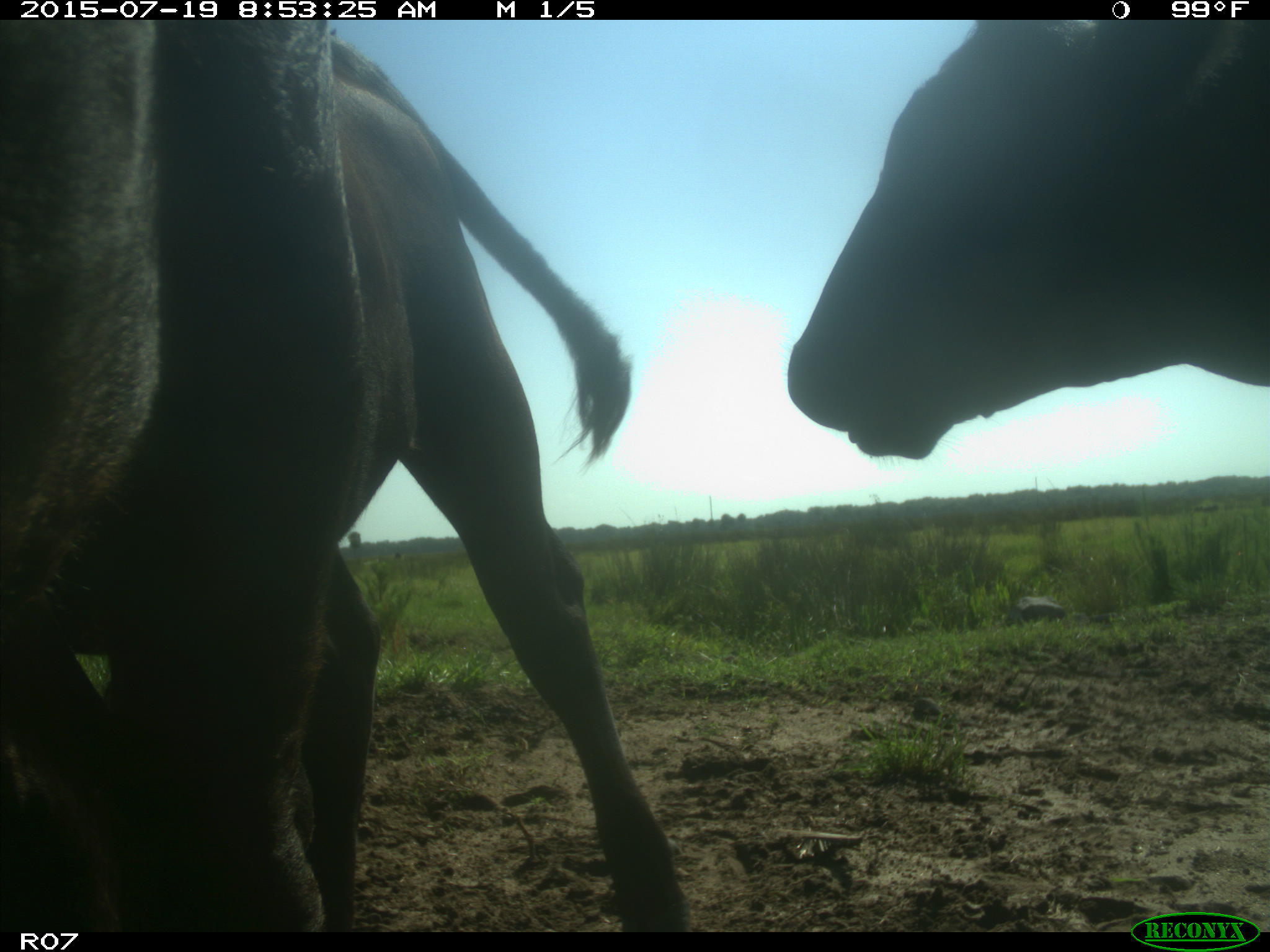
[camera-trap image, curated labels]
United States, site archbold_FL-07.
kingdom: Animalia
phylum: Chordata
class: Mammalia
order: Artiodactyla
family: Bovidae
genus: Bos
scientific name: Bos taurus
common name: domestic cow